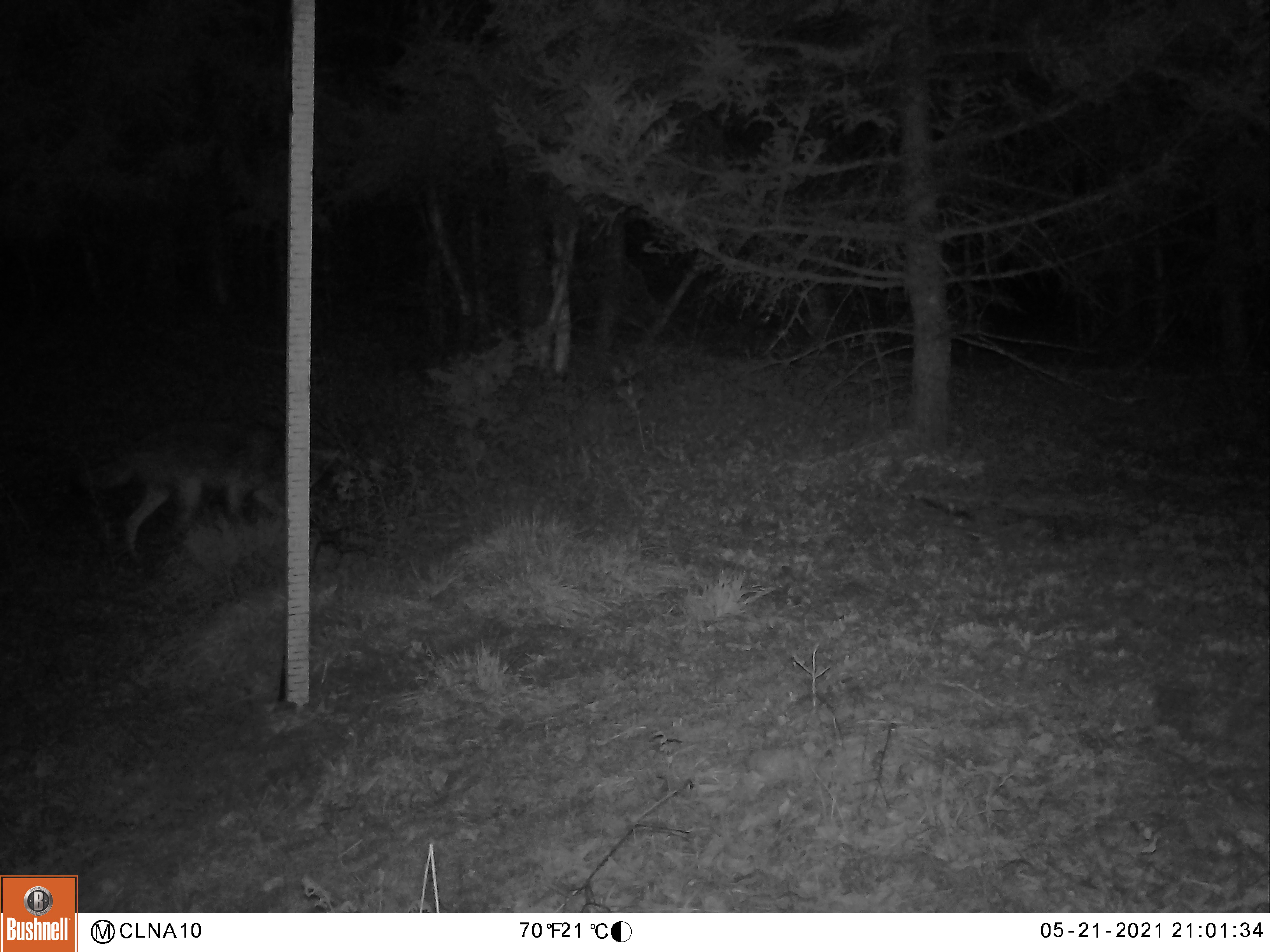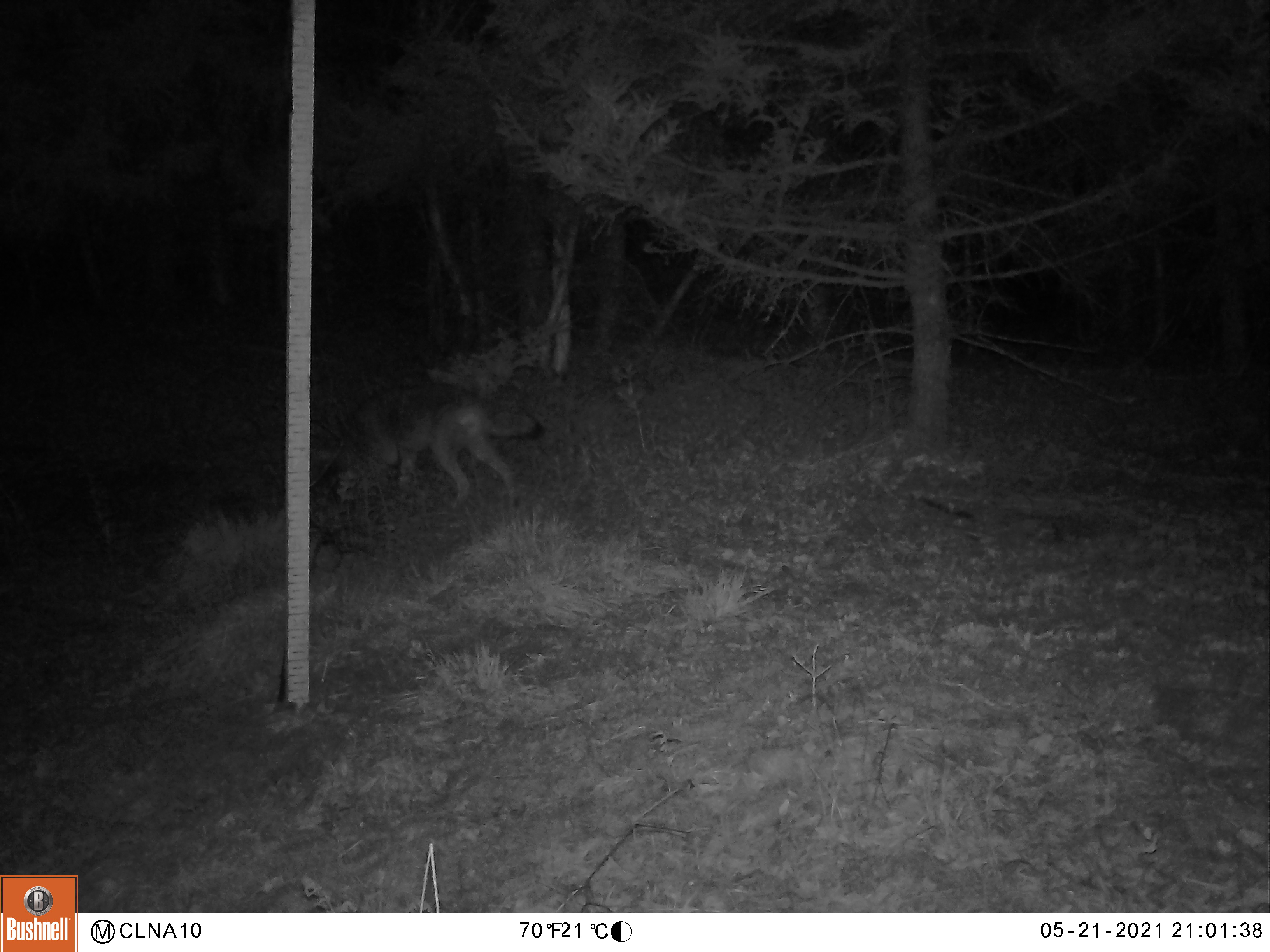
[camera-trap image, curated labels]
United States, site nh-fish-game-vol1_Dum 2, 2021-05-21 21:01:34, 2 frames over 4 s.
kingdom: Animalia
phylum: Chordata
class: Mammalia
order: Carnivora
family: Canidae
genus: Canis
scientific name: Canis latrans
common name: coyote